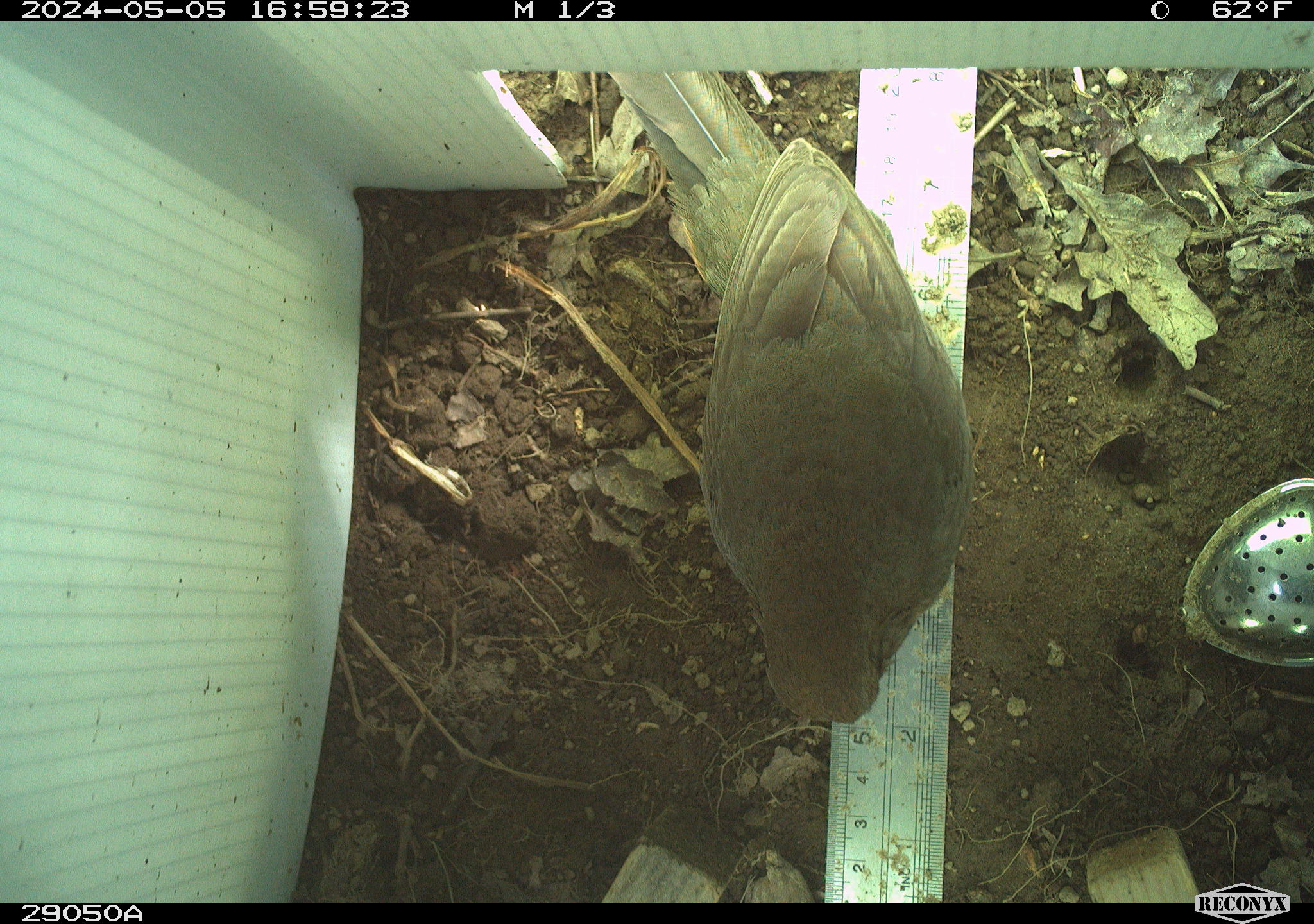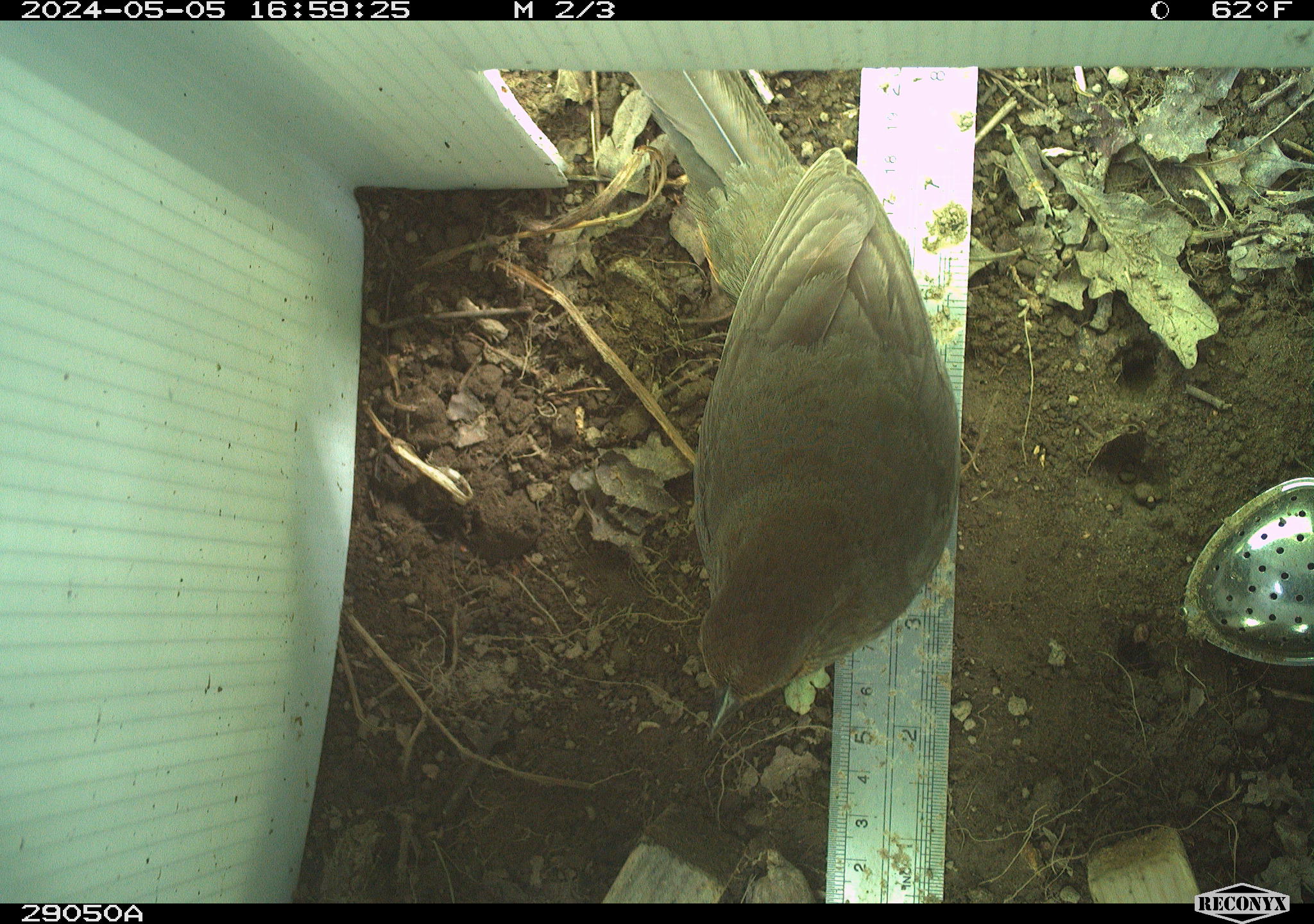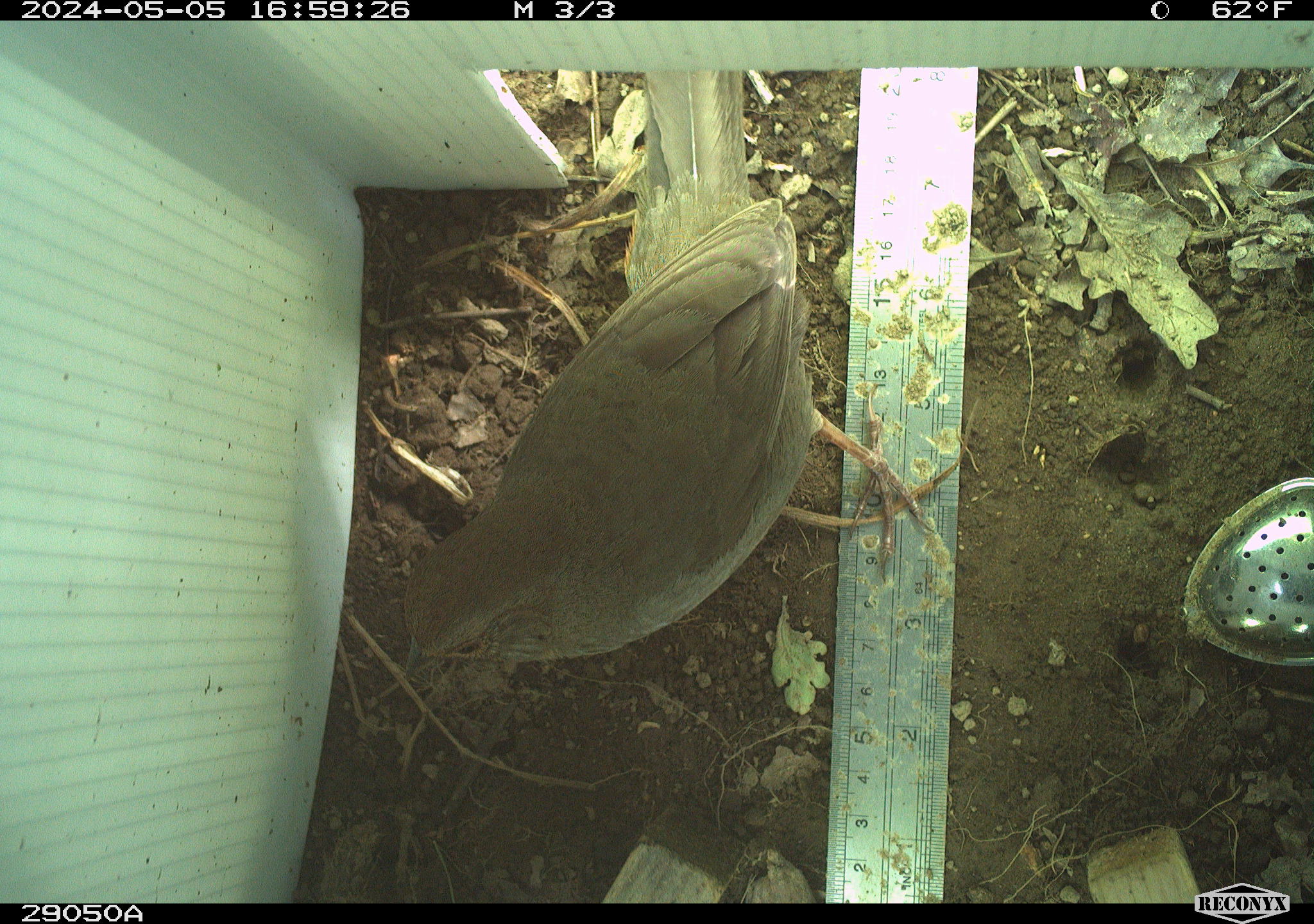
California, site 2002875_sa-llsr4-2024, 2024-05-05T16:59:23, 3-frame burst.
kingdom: Animalia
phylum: Chordata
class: Aves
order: Passeriformes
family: Passerellidae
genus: Melozone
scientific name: Melozone crissalis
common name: california towhee